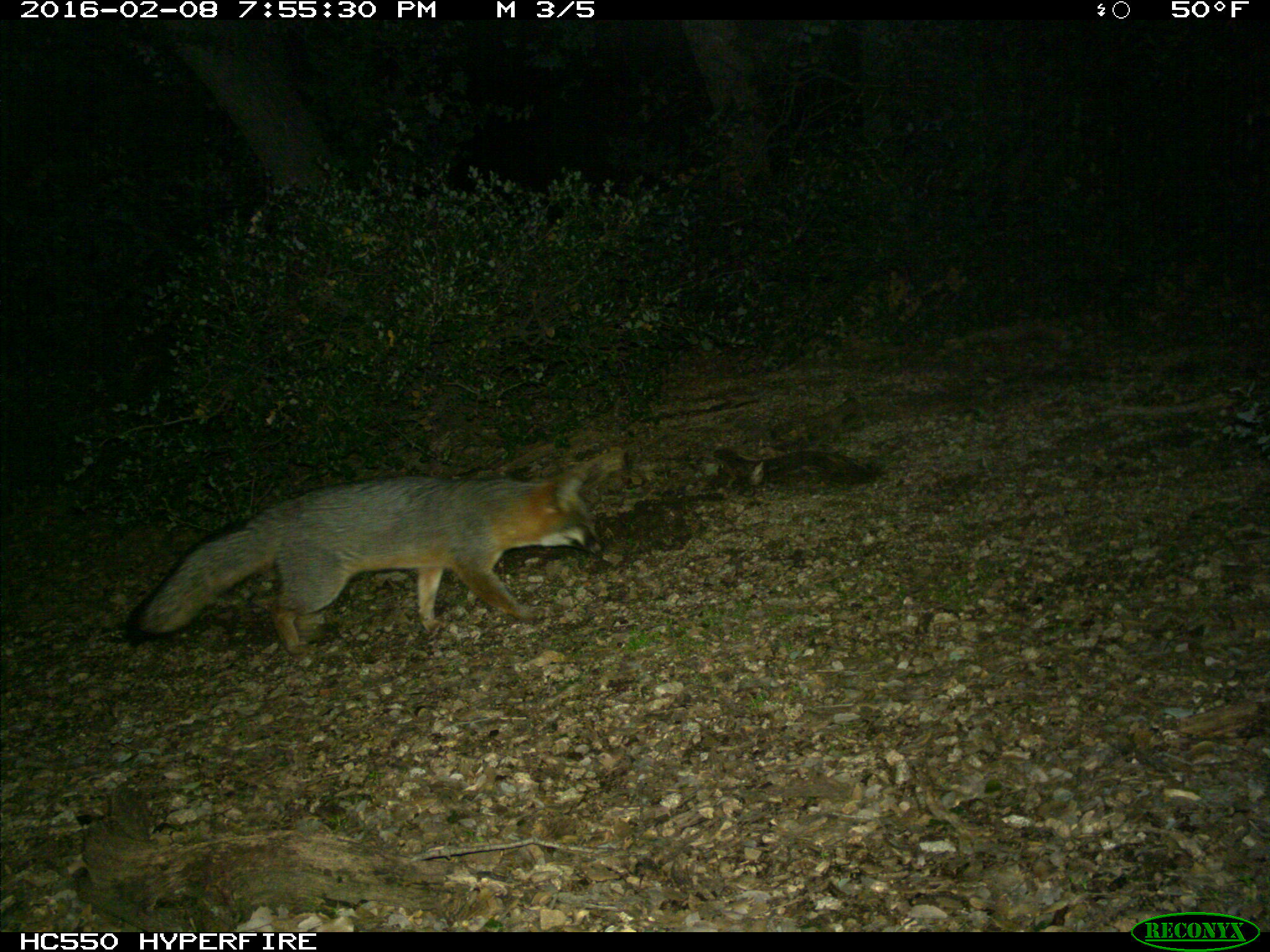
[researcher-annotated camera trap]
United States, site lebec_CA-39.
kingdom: Animalia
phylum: Chordata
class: Mammalia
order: Carnivora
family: Canidae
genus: Urocyon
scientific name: Urocyon cinereoargenteus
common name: gray fox